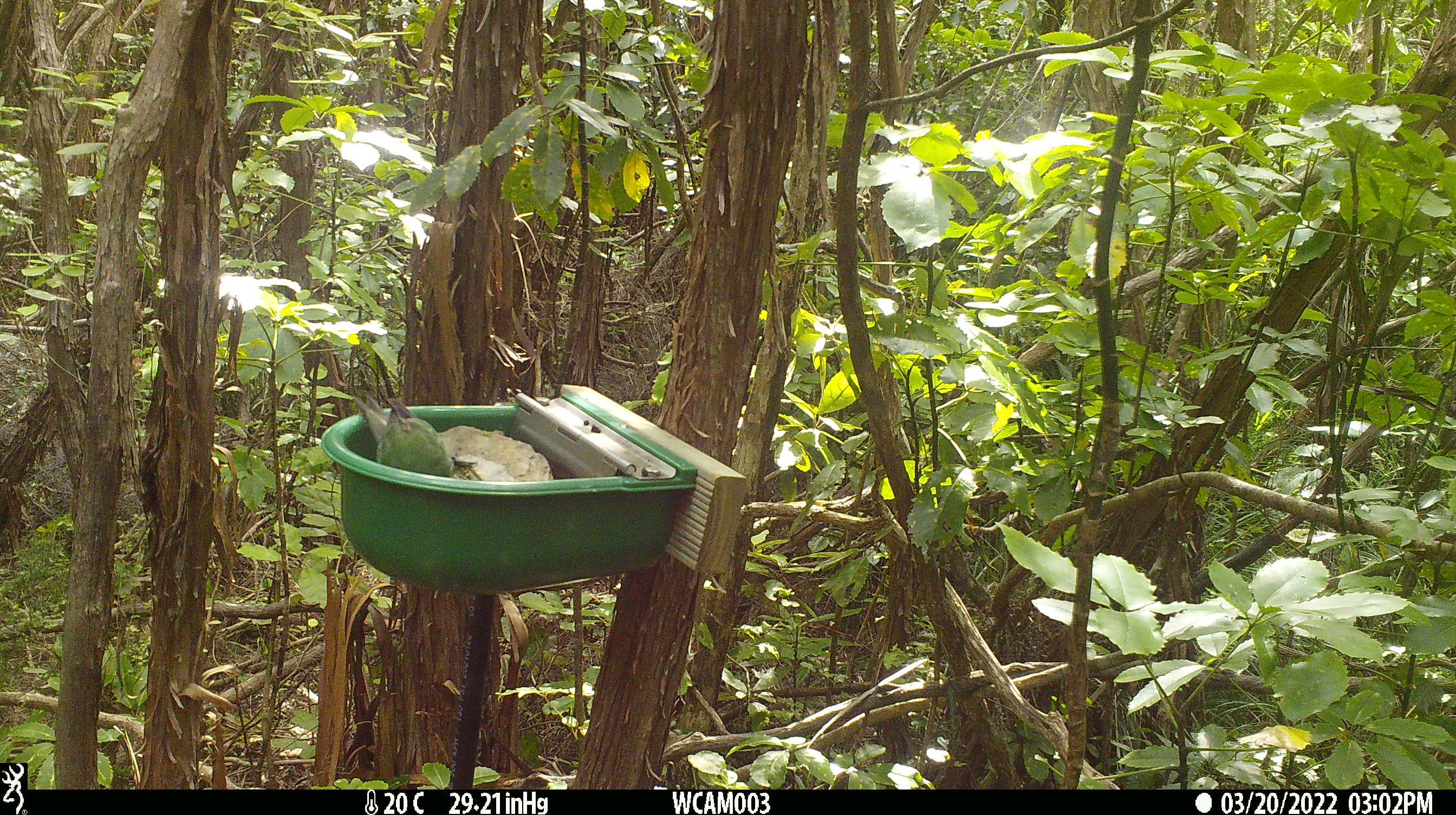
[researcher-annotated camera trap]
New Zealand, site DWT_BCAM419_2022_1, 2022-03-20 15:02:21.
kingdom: Animalia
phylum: Chordata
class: Aves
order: Psittaciformes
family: Psittaculidae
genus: Cyanoramphus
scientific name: Cyanoramphus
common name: parakeet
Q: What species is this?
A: Parakeet (Cyanoramphus).